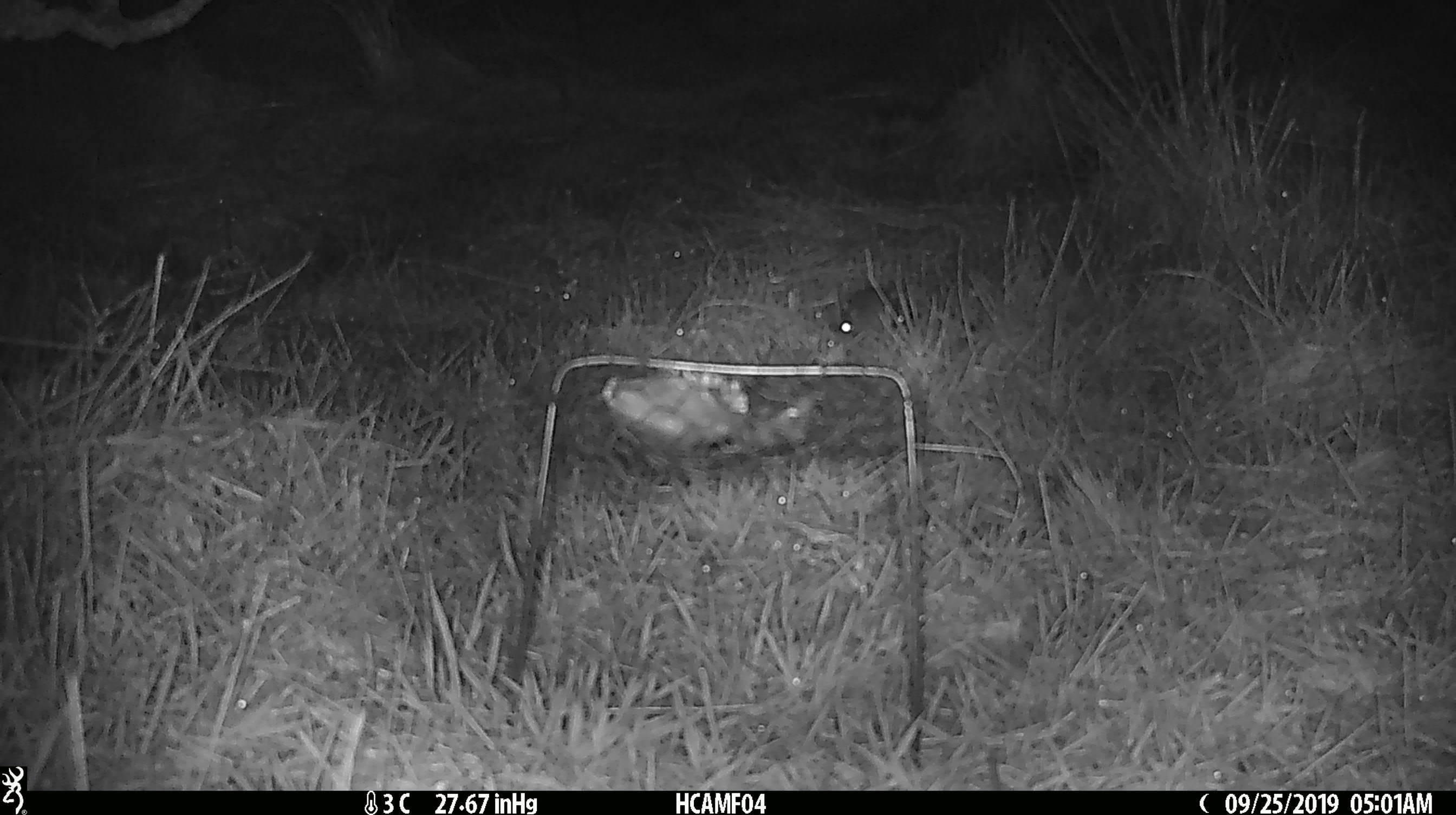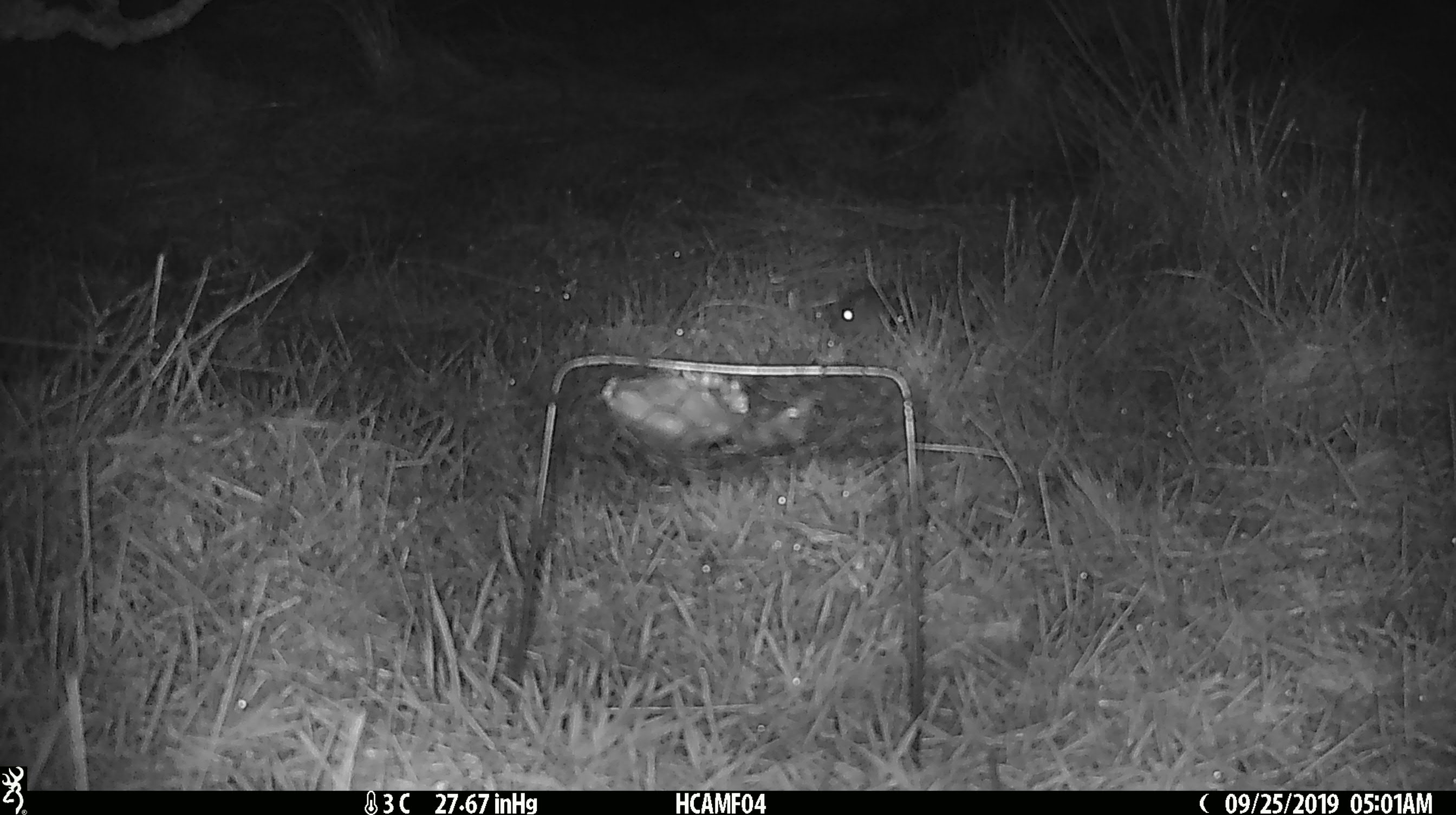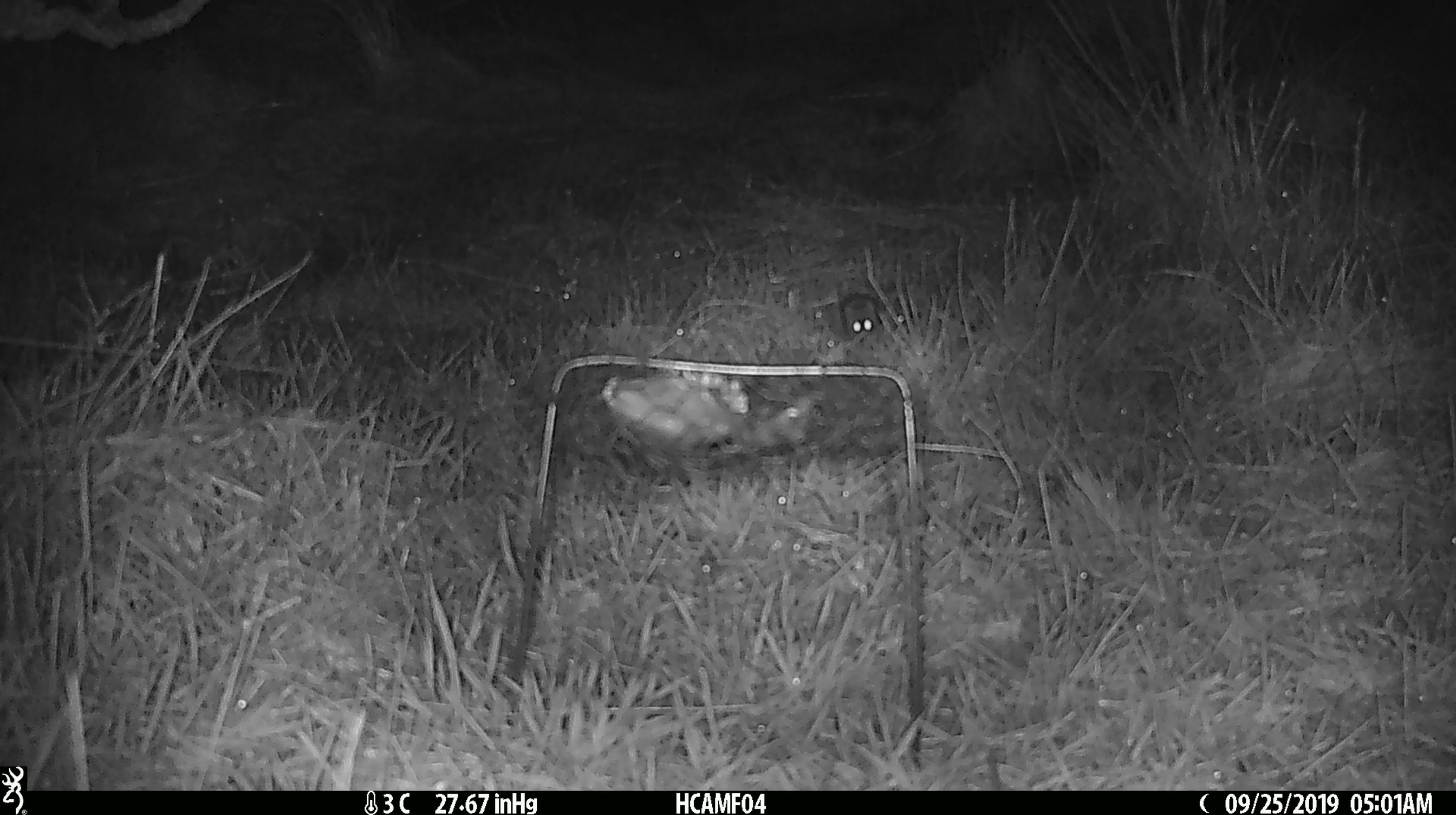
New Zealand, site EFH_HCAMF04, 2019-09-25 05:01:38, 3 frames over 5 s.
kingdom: Animalia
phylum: Chordata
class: Mammalia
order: Rodentia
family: Muridae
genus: Mus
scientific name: Mus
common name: mouse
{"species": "mouse (Mus)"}